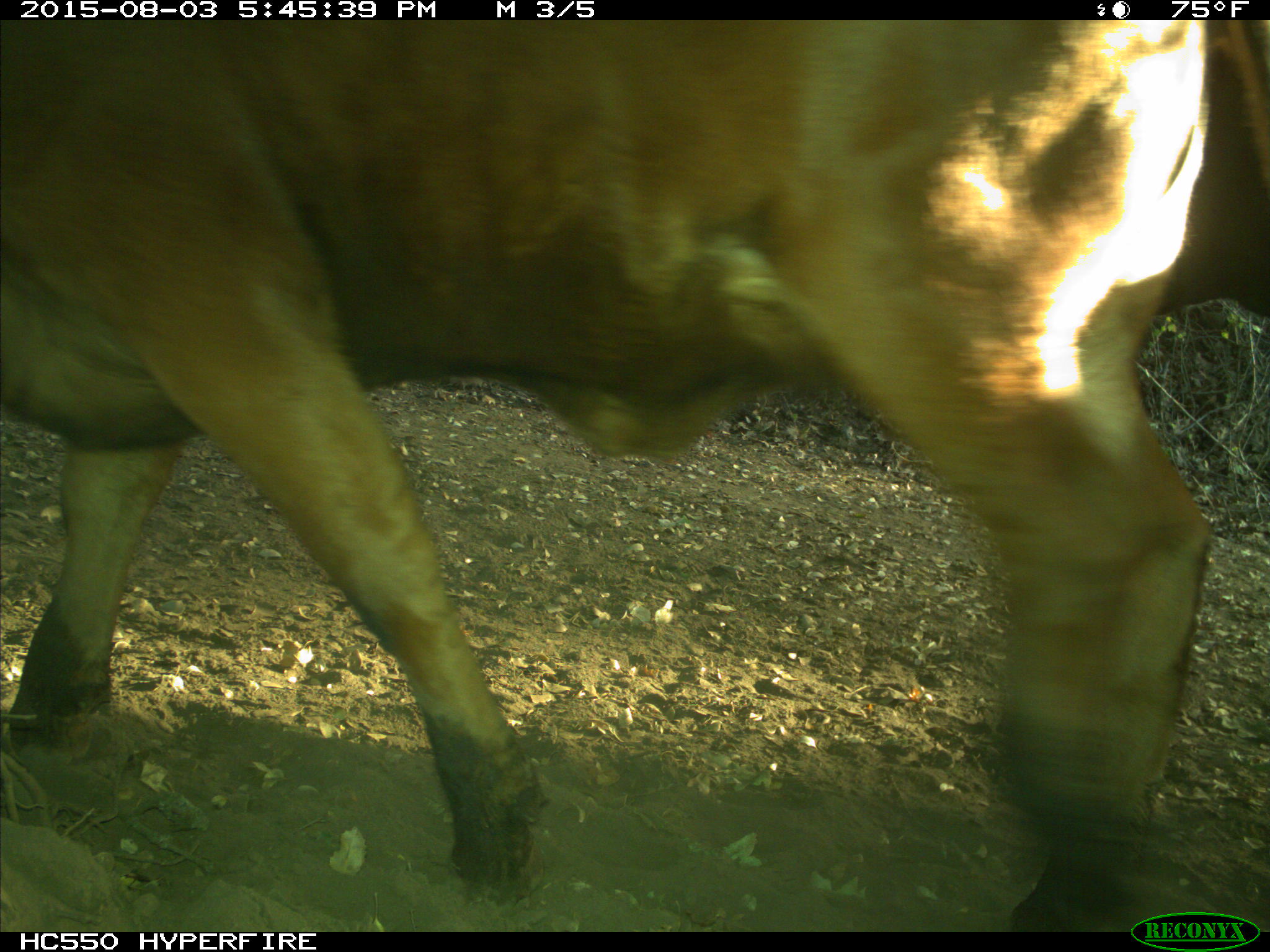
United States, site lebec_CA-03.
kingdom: Animalia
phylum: Chordata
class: Mammalia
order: Artiodactyla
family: Bovidae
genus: Bos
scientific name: Bos taurus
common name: domestic cow